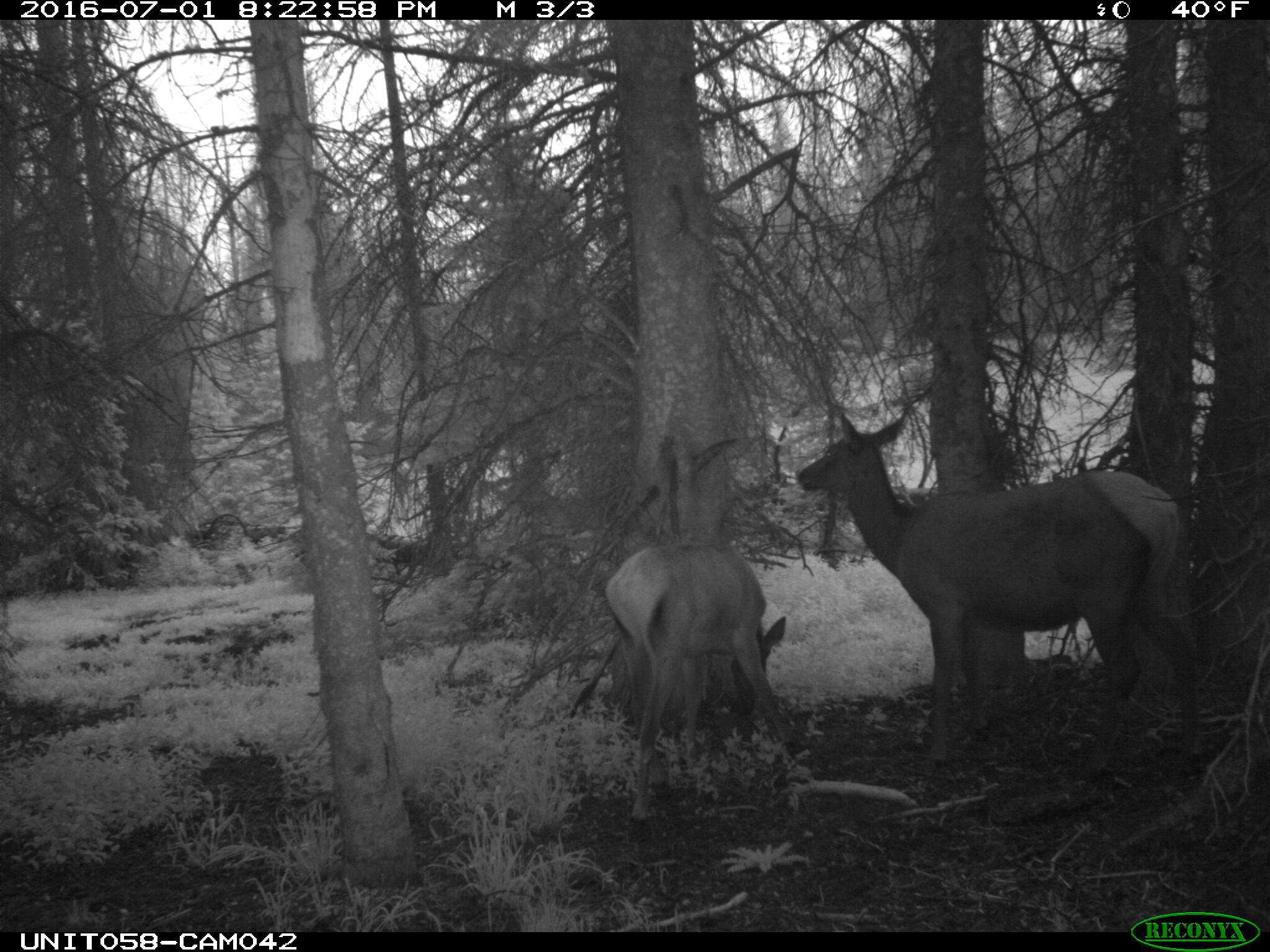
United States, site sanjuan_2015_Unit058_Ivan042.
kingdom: Animalia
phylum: Chordata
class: Mammalia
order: Artiodactyla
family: Cervidae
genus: Cervus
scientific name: Cervus elaphus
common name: red deer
Cervus elaphus (red deer).